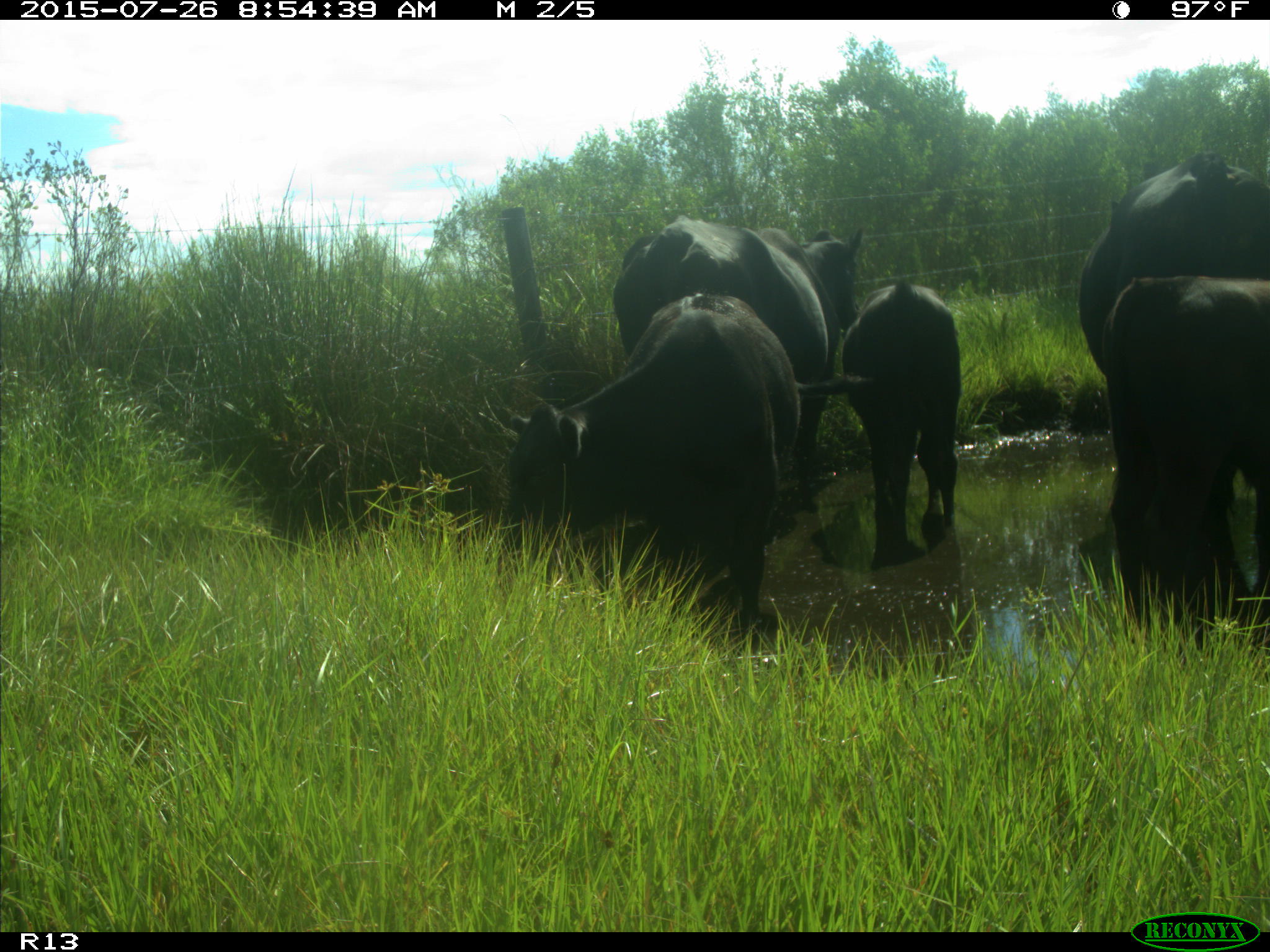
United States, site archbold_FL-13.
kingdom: Animalia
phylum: Chordata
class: Mammalia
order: Artiodactyla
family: Bovidae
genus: Bos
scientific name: Bos taurus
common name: domestic cow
Bos taurus (domestic cow).